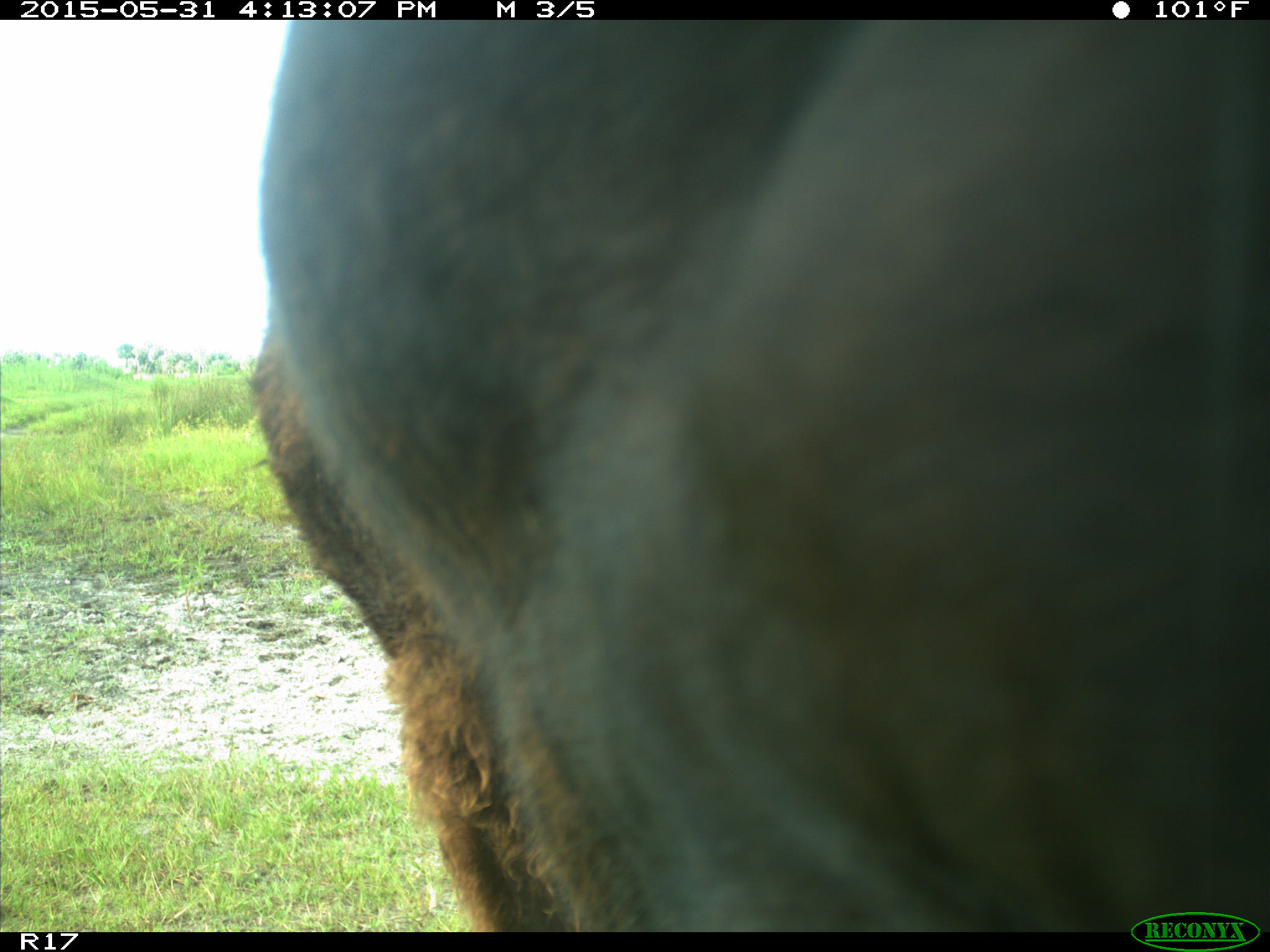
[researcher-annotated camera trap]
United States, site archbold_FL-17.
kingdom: Animalia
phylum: Chordata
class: Mammalia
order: Artiodactyla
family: Bovidae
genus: Bos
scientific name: Bos taurus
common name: domestic cow